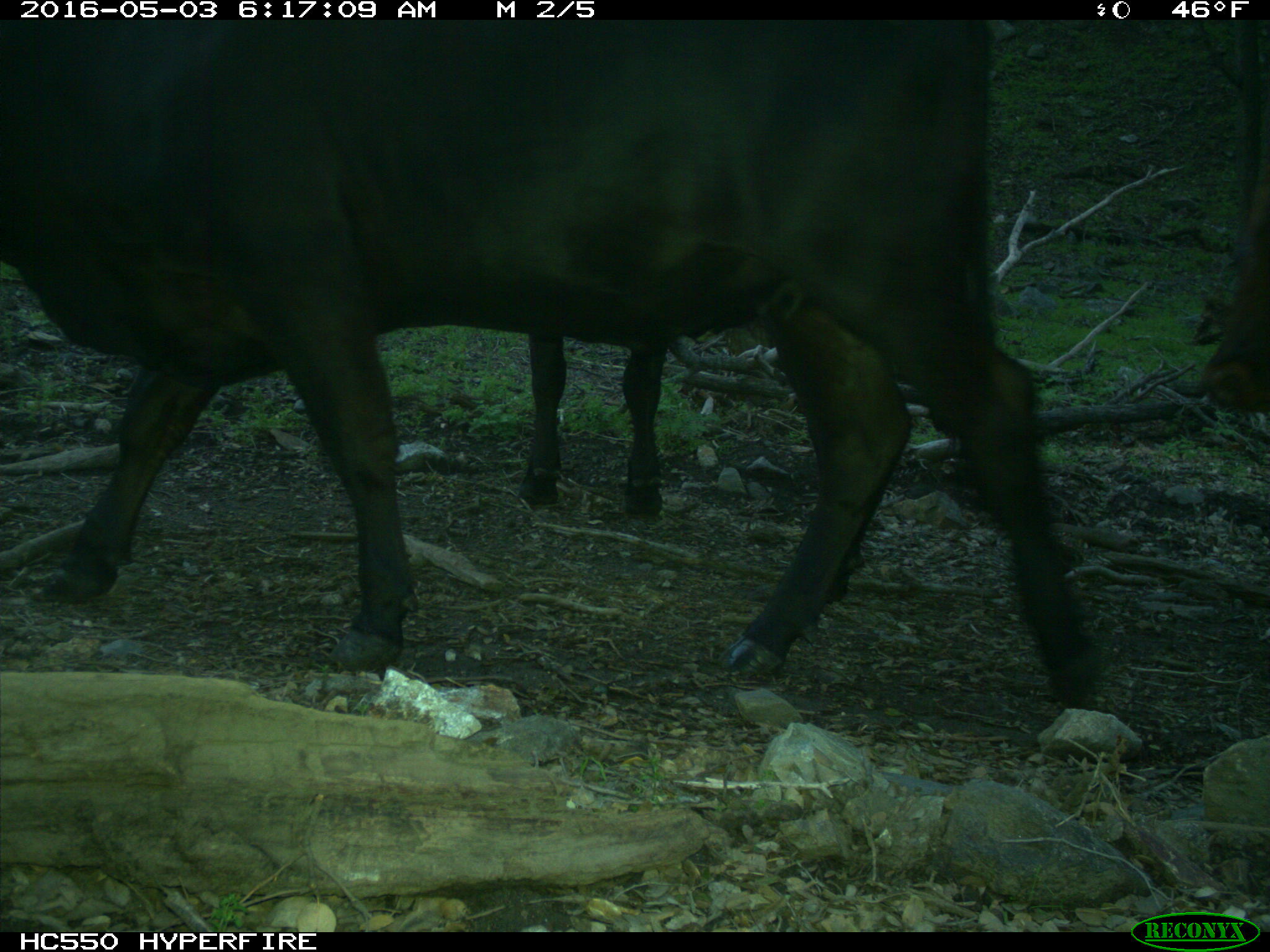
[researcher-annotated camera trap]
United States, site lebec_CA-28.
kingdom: Animalia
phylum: Chordata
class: Mammalia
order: Artiodactyla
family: Bovidae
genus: Bos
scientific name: Bos taurus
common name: domestic cow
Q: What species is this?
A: Bos taurus (domestic cow).